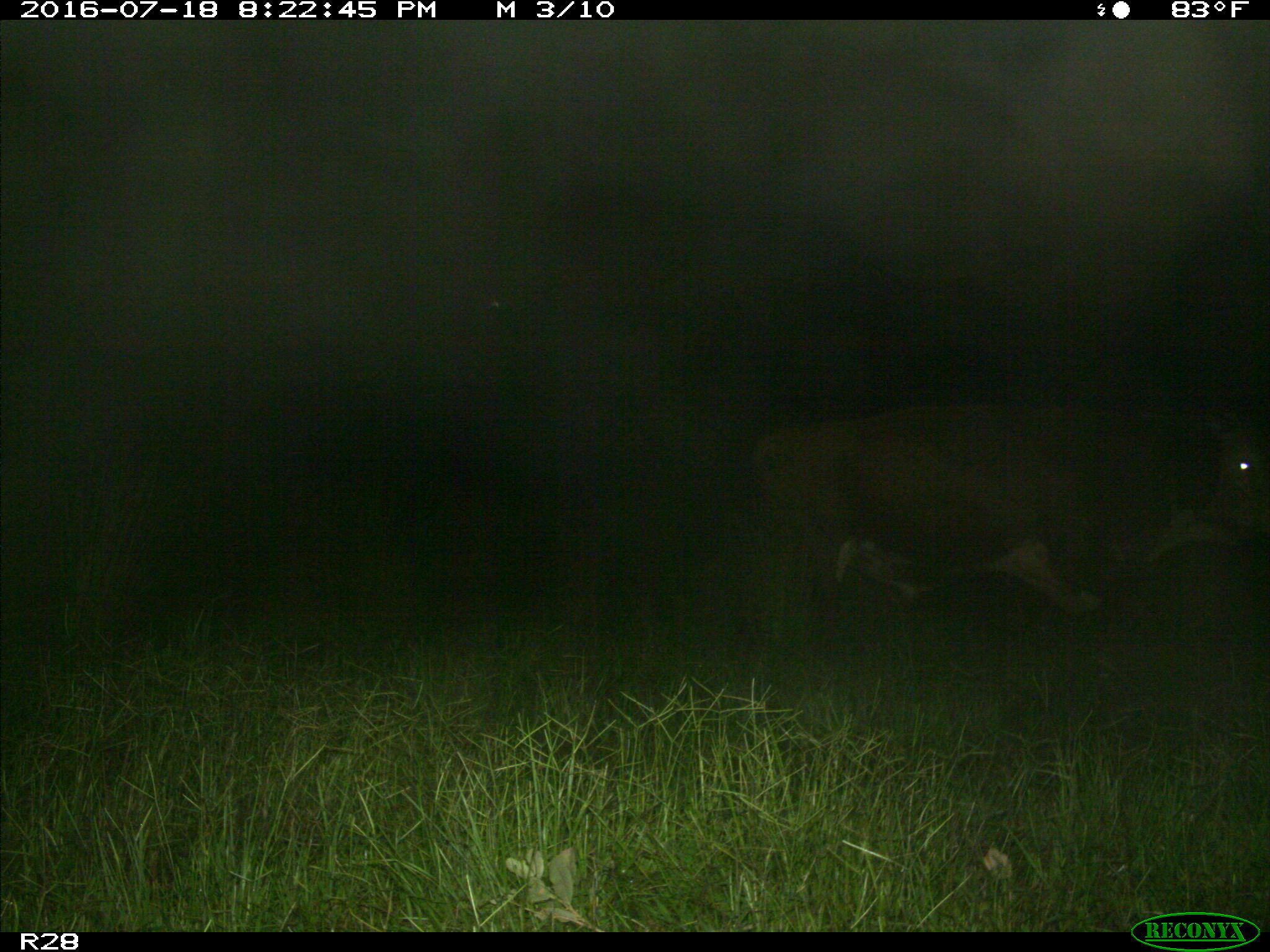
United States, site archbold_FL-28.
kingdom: Animalia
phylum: Chordata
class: Mammalia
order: Artiodactyla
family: Bovidae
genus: Bos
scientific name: Bos taurus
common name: domestic cow